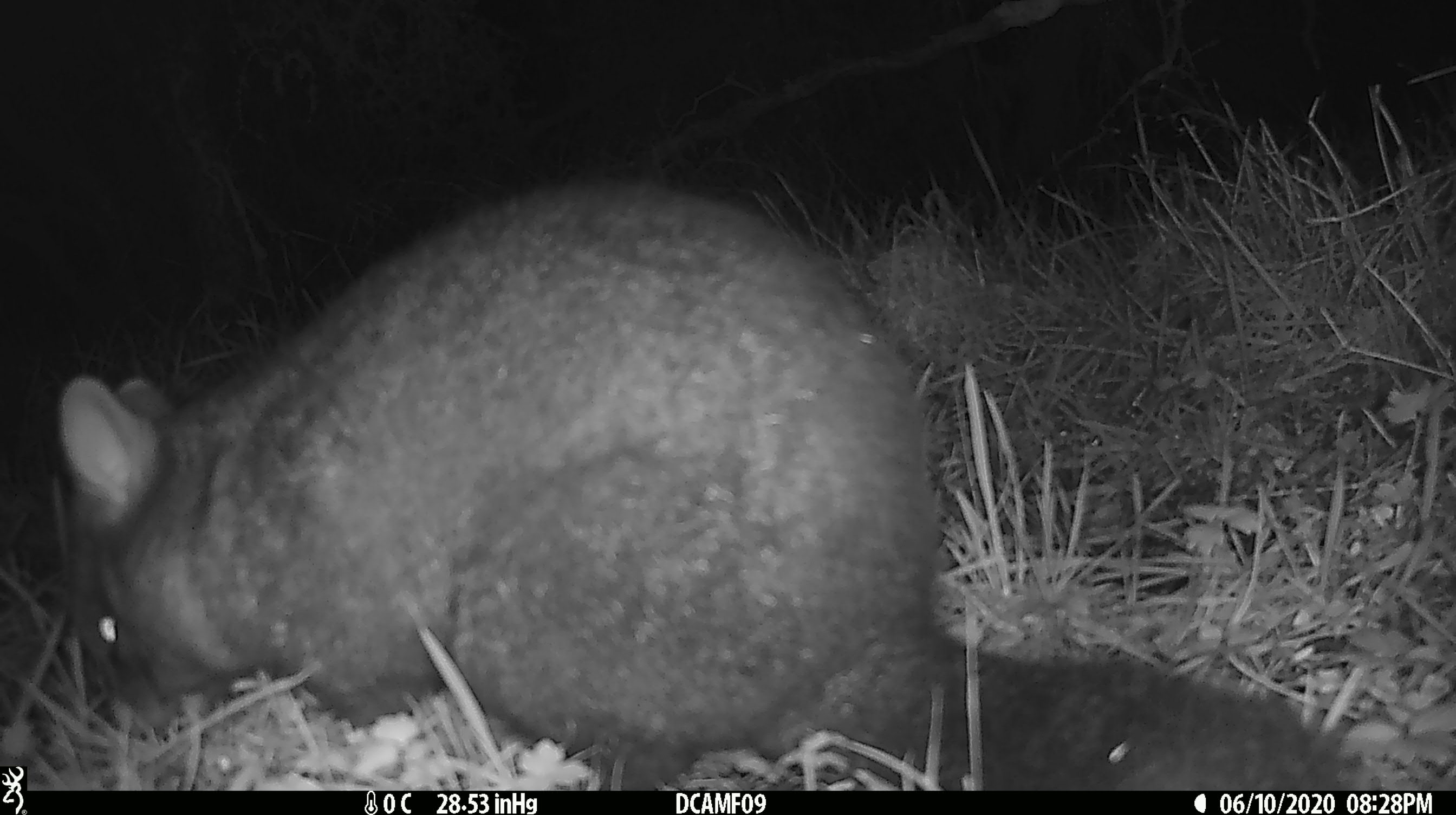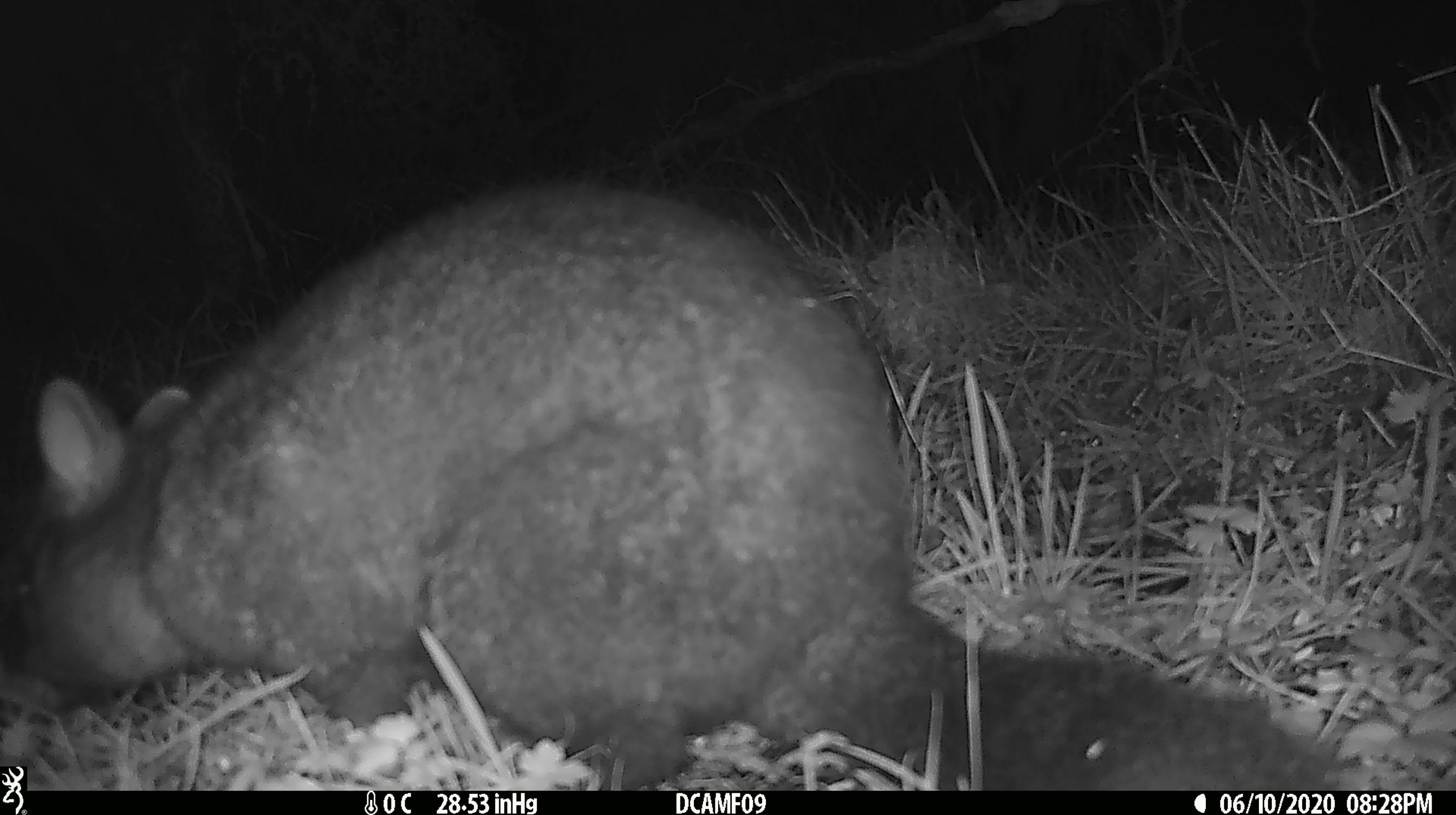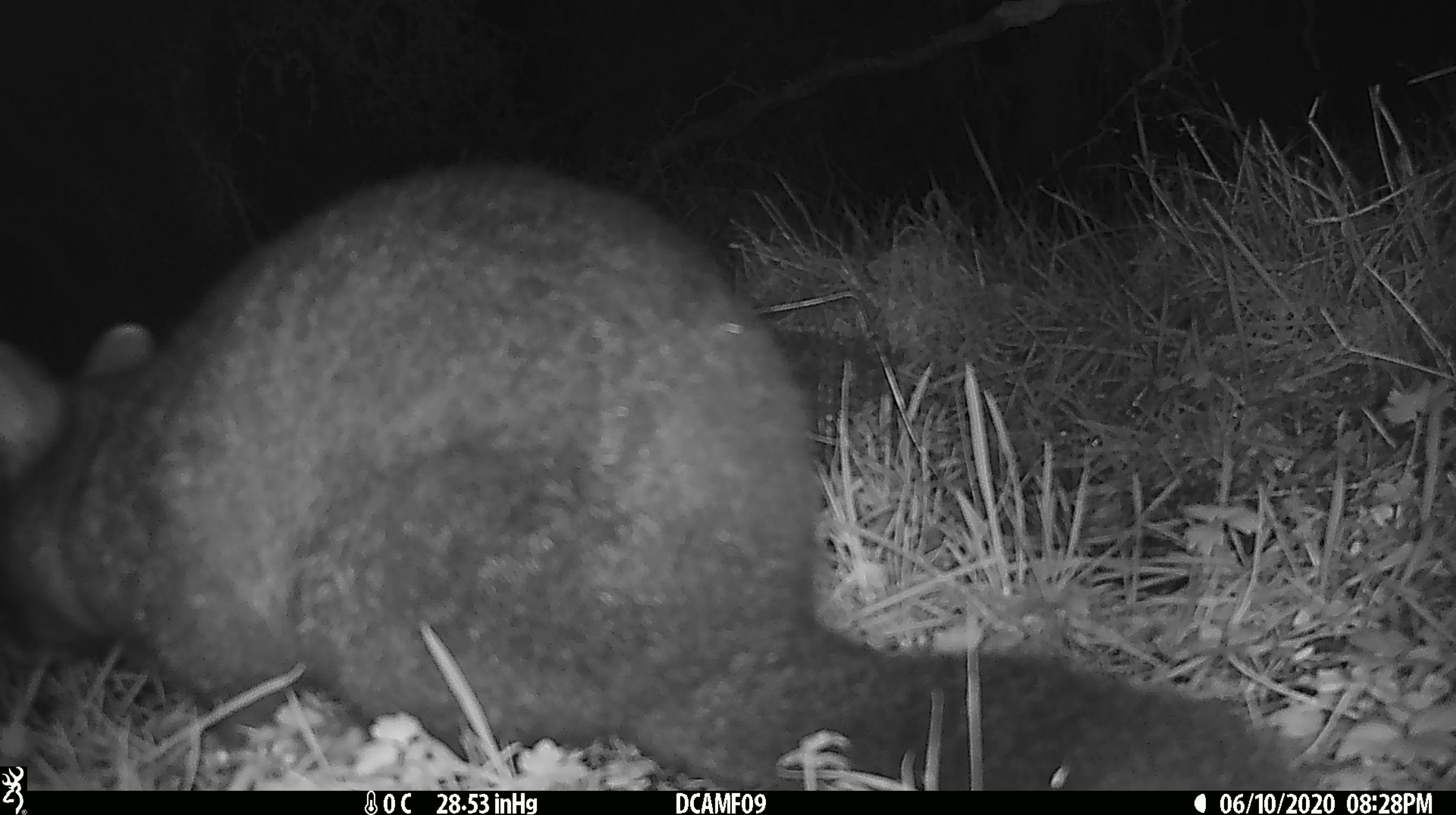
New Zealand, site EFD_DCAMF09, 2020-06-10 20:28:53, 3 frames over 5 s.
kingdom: Animalia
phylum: Chordata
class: Mammalia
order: Diprotodontia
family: Phalangeridae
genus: Trichosurus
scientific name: Trichosurus vulpecula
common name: common brushtail possum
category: possum